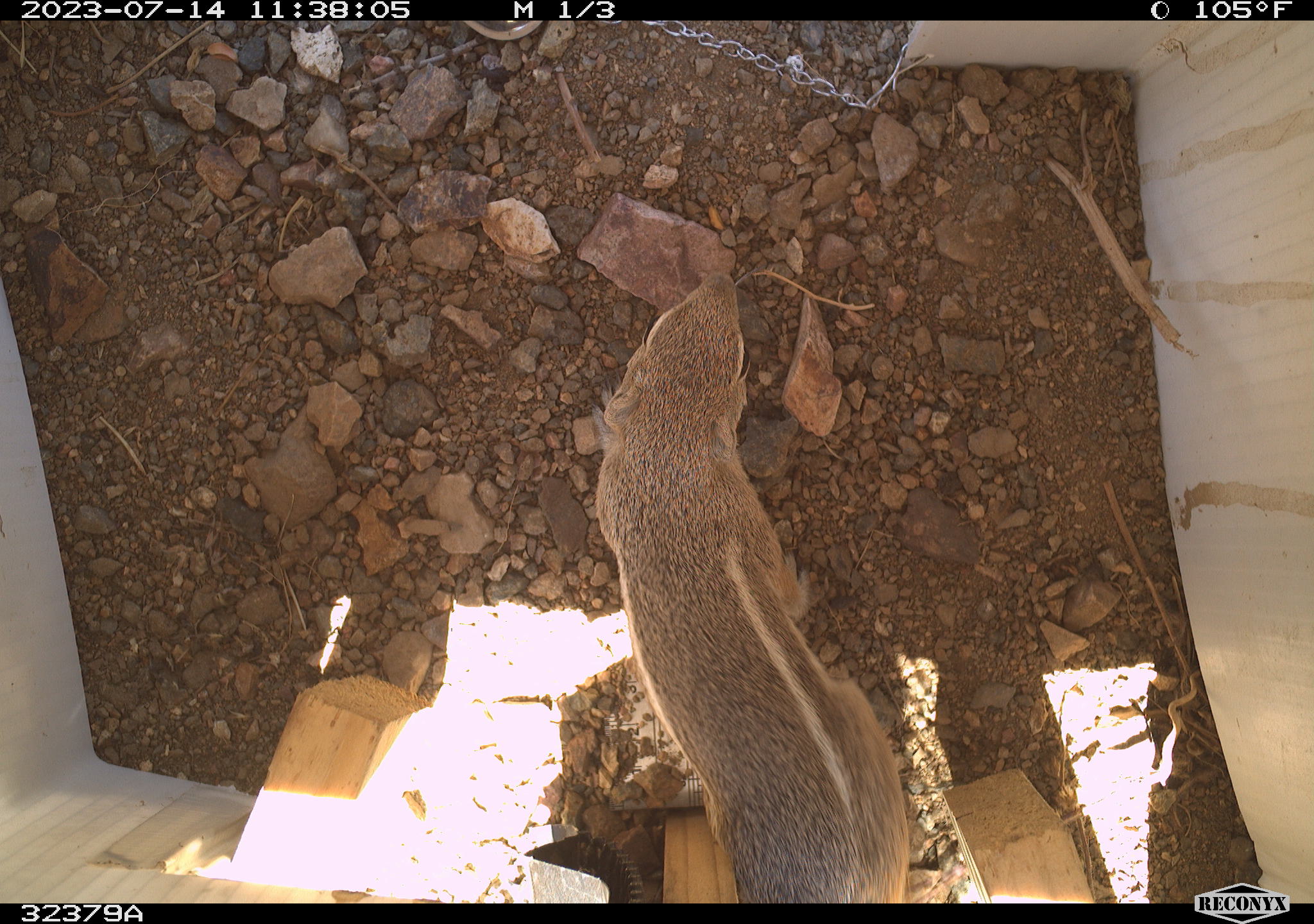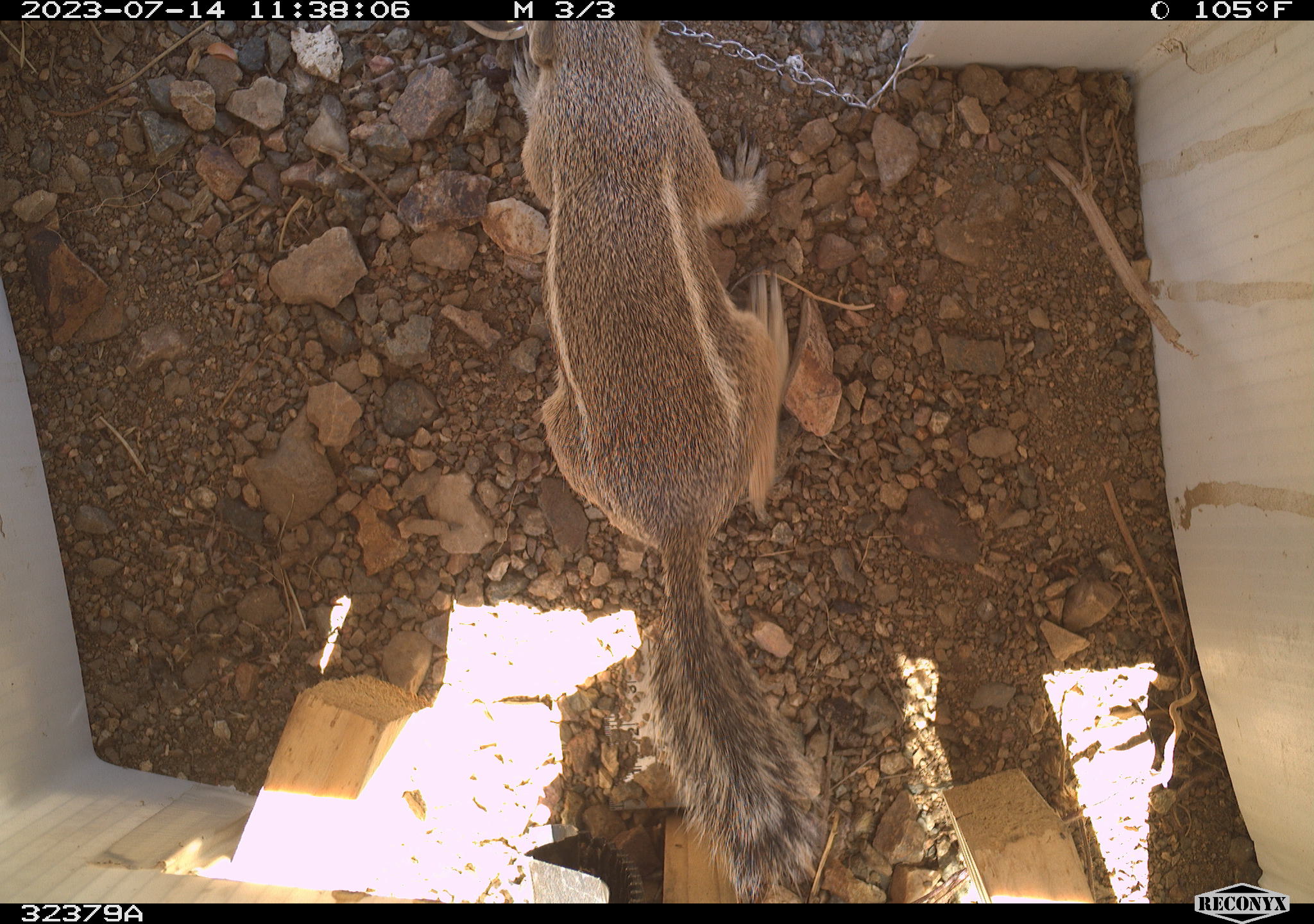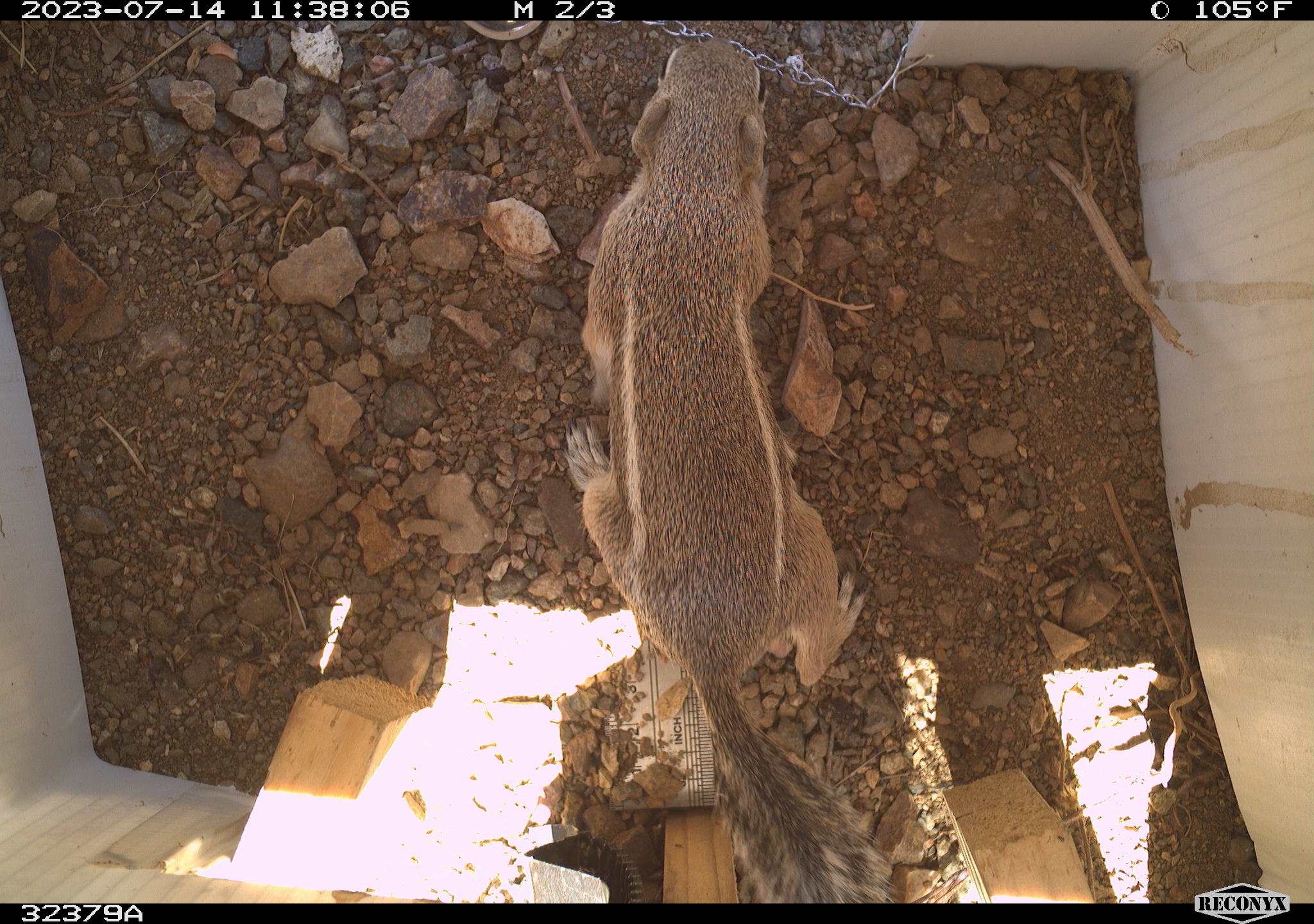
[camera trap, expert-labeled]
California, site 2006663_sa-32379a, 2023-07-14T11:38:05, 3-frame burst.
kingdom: Animalia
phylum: Chordata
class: Mammalia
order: Rodentia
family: Sciuridae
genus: Ammospermophilus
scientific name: Ammospermophilus leucurus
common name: white-tailed antelope squirrel